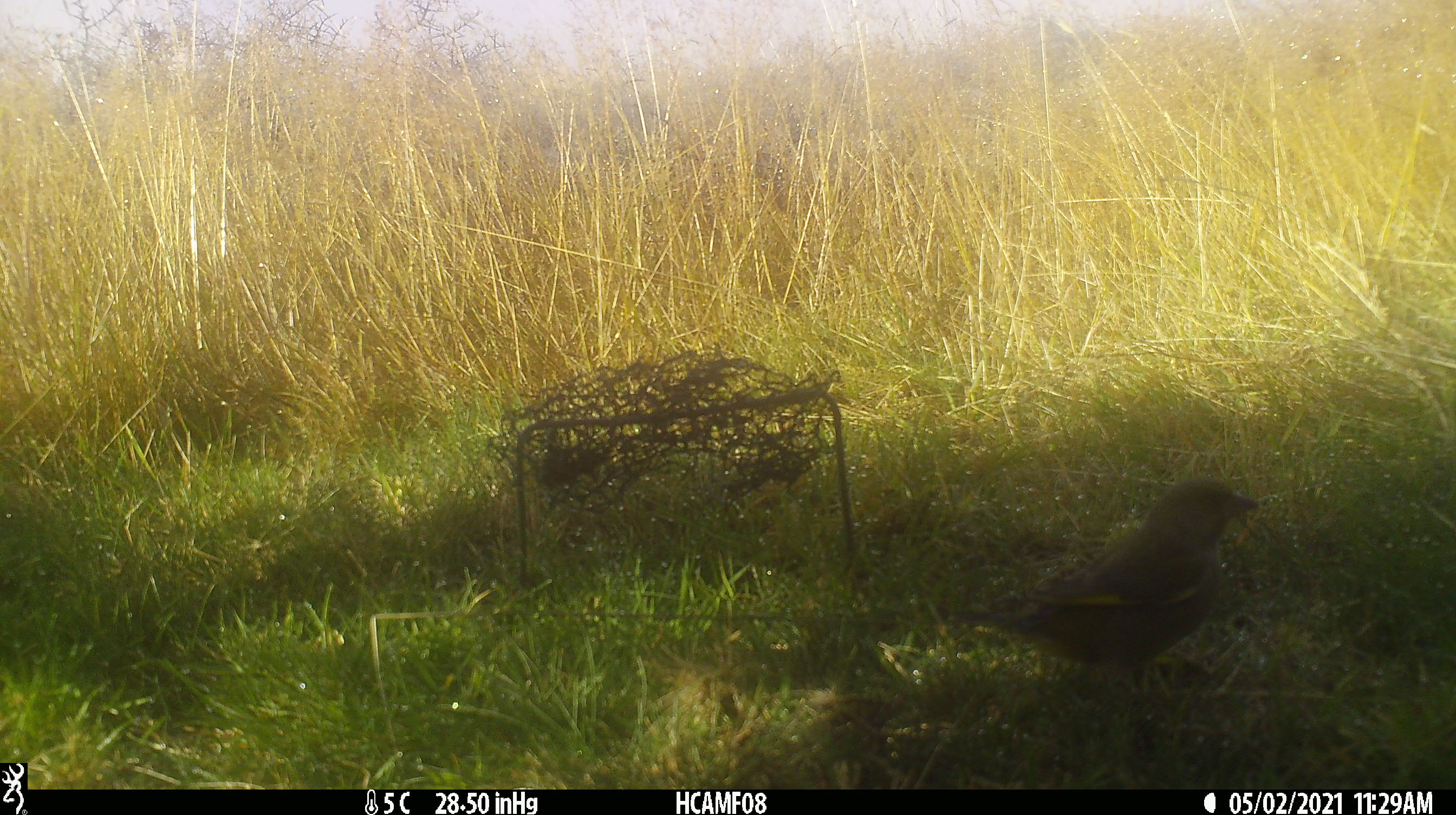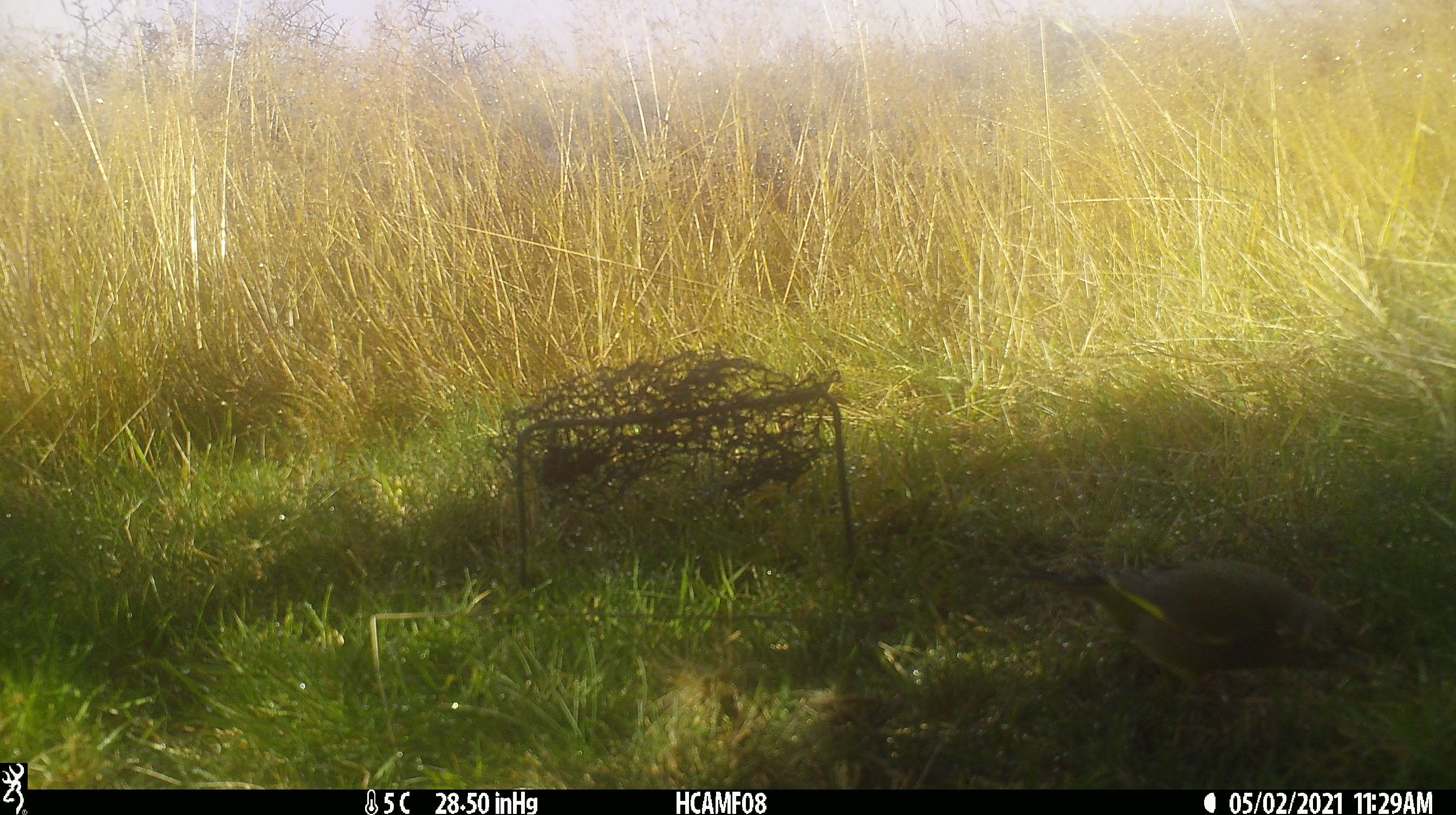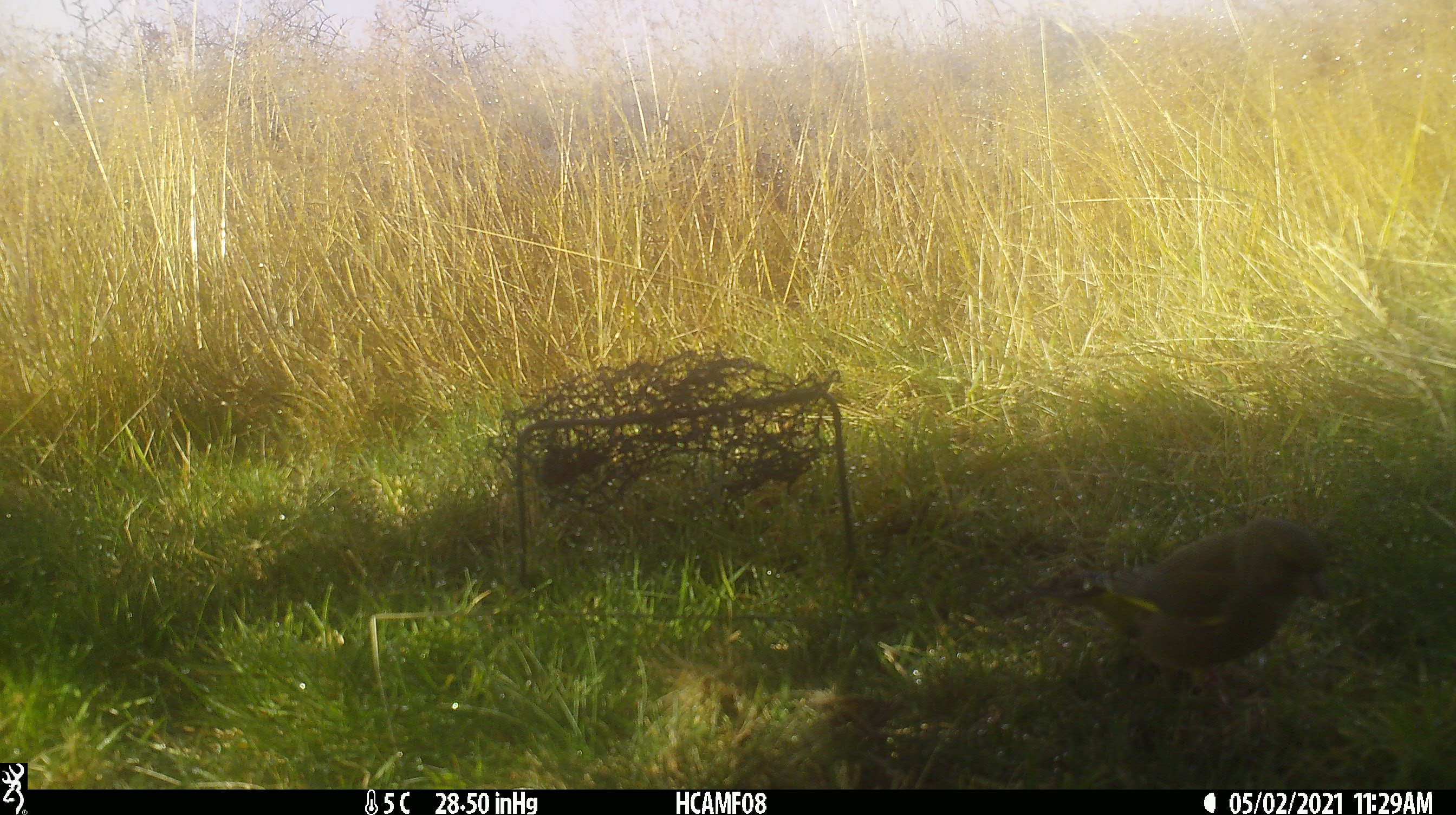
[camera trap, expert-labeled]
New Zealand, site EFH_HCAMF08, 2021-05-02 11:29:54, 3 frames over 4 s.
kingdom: Animalia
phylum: Chordata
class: Aves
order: Passeriformes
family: Emberizidae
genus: Emberiza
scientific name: Emberiza citrinella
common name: yellowhammer